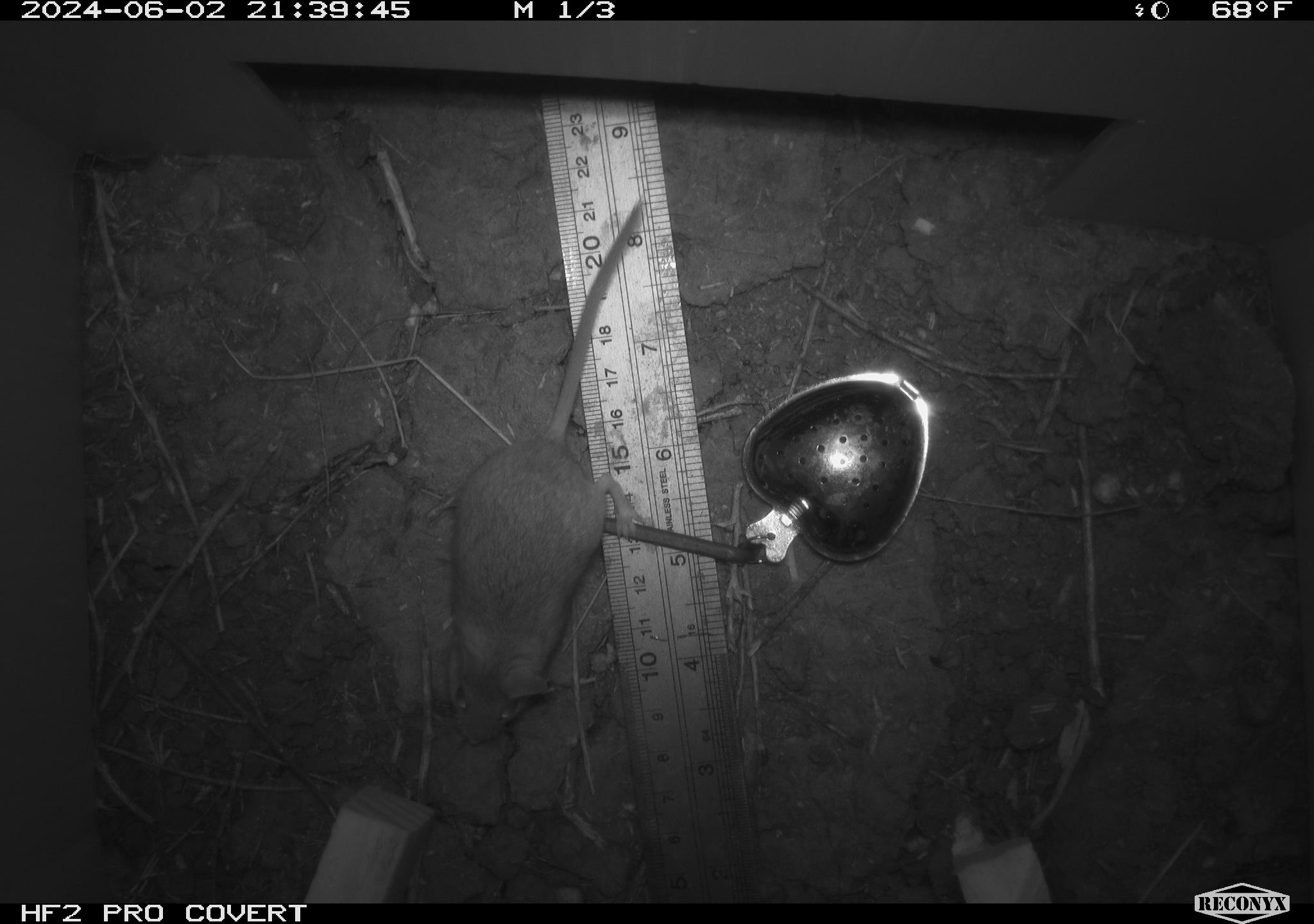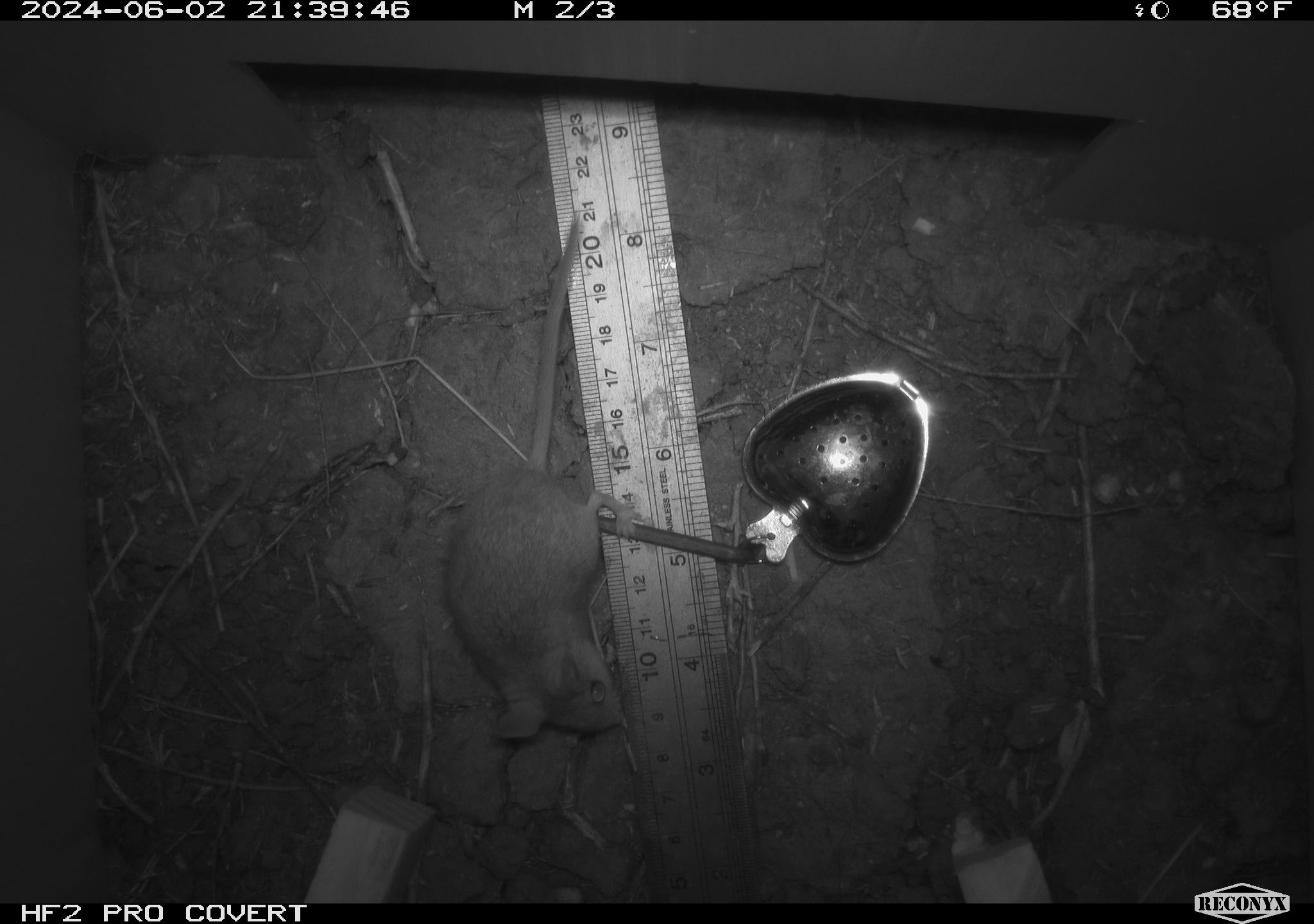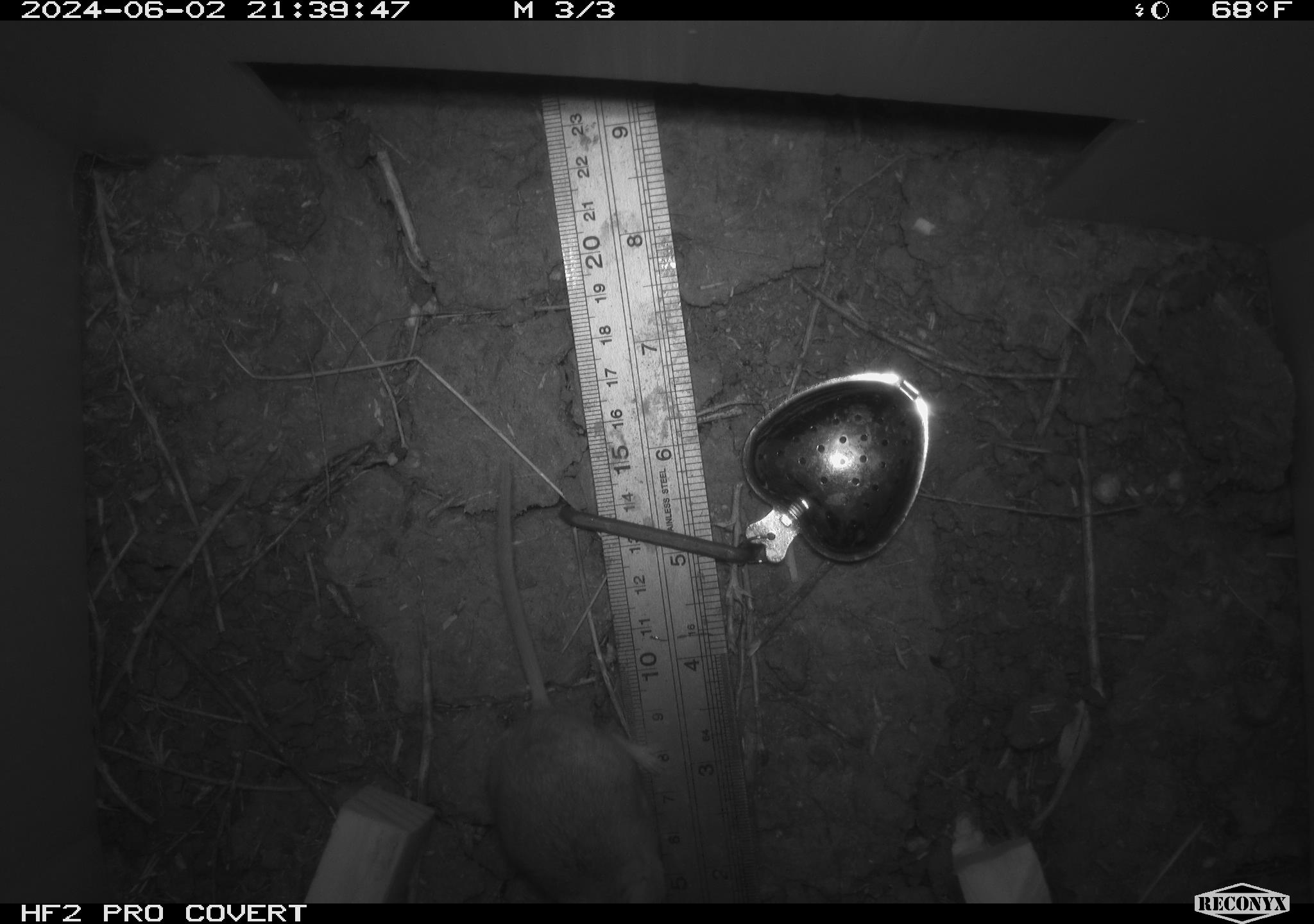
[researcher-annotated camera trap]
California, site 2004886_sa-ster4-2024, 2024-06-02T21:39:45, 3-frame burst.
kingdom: Animalia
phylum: Chordata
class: Mammalia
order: Rodentia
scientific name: Rodentia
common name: mouse species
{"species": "mouse species (Rodentia)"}